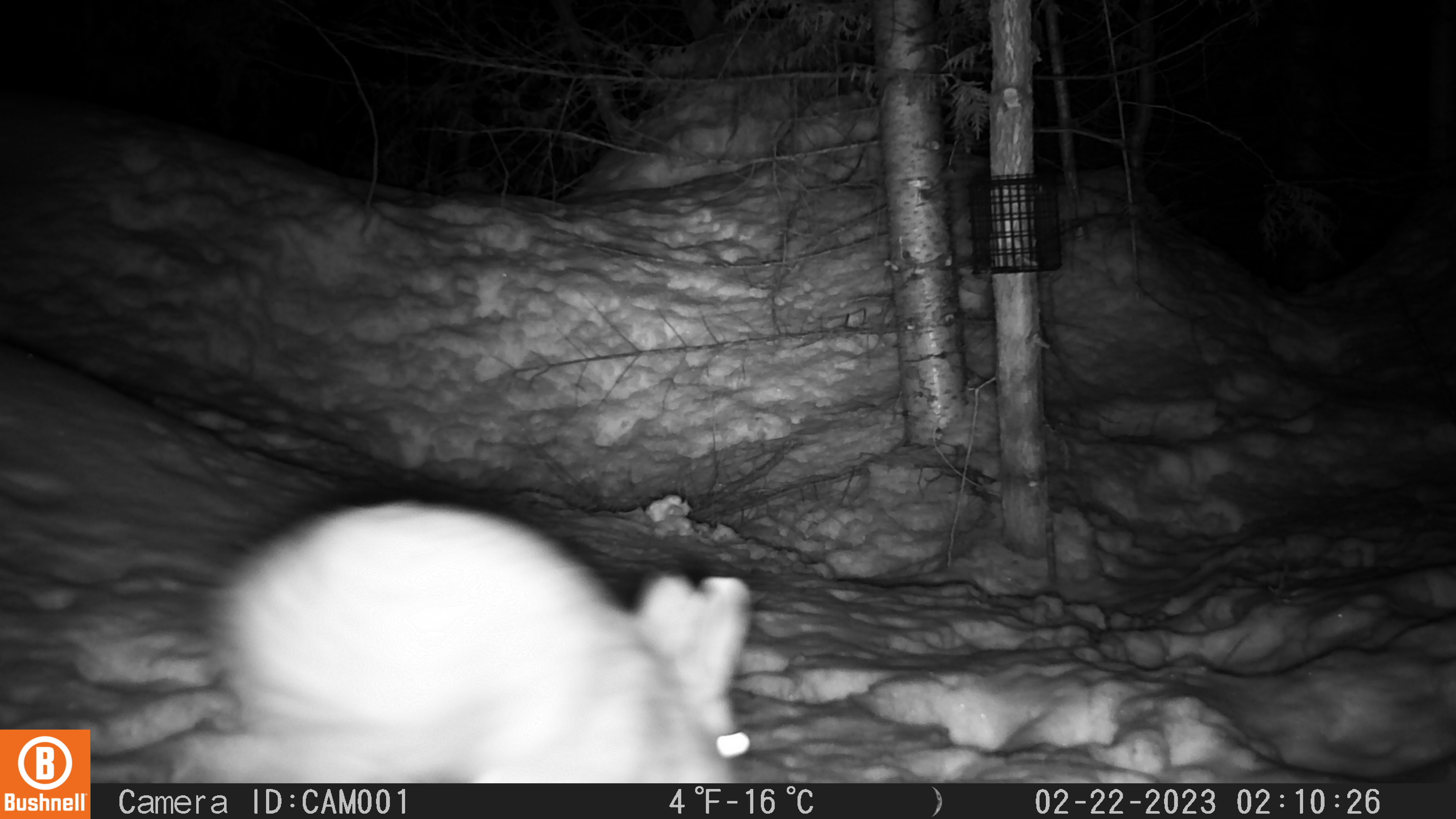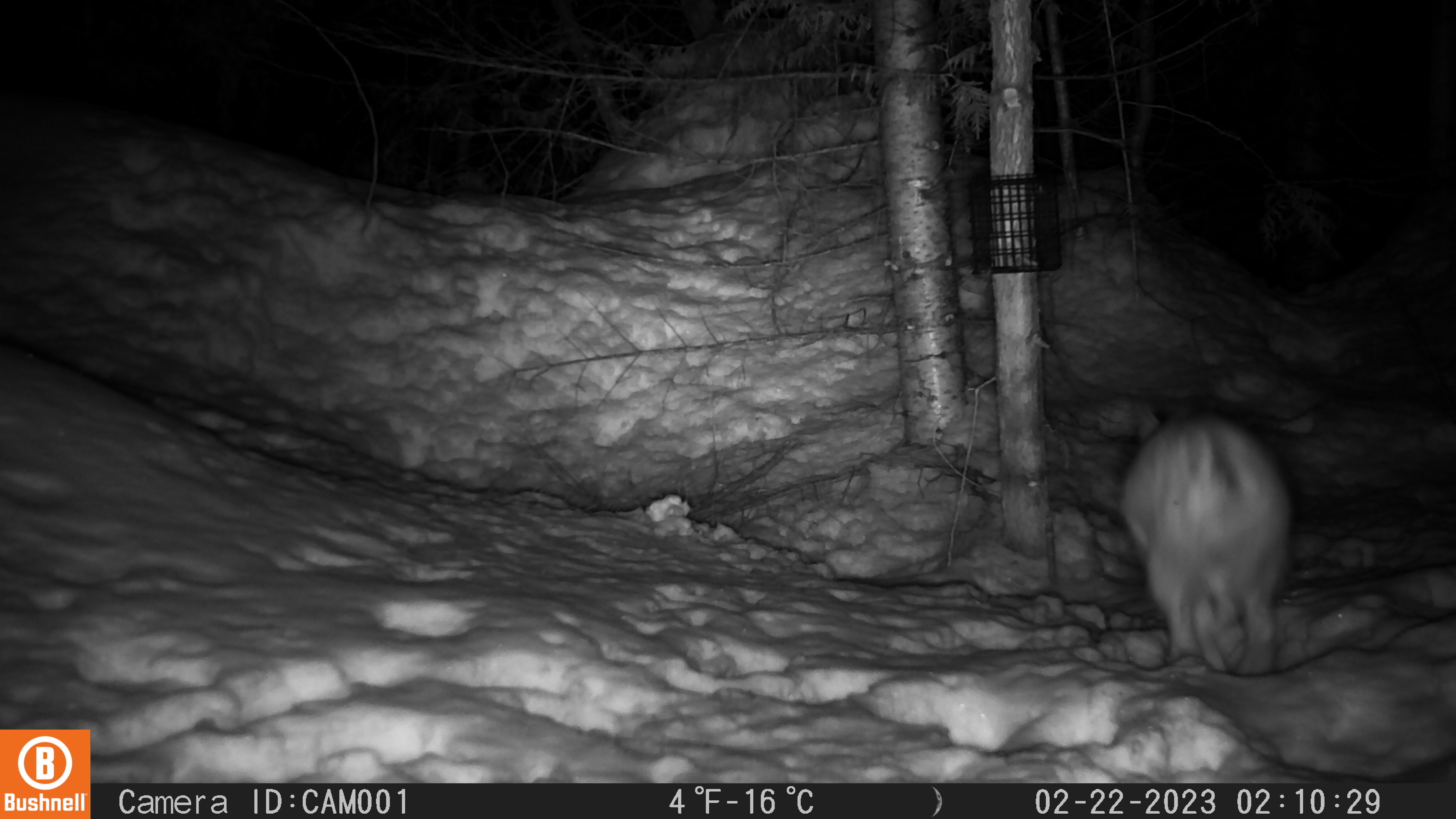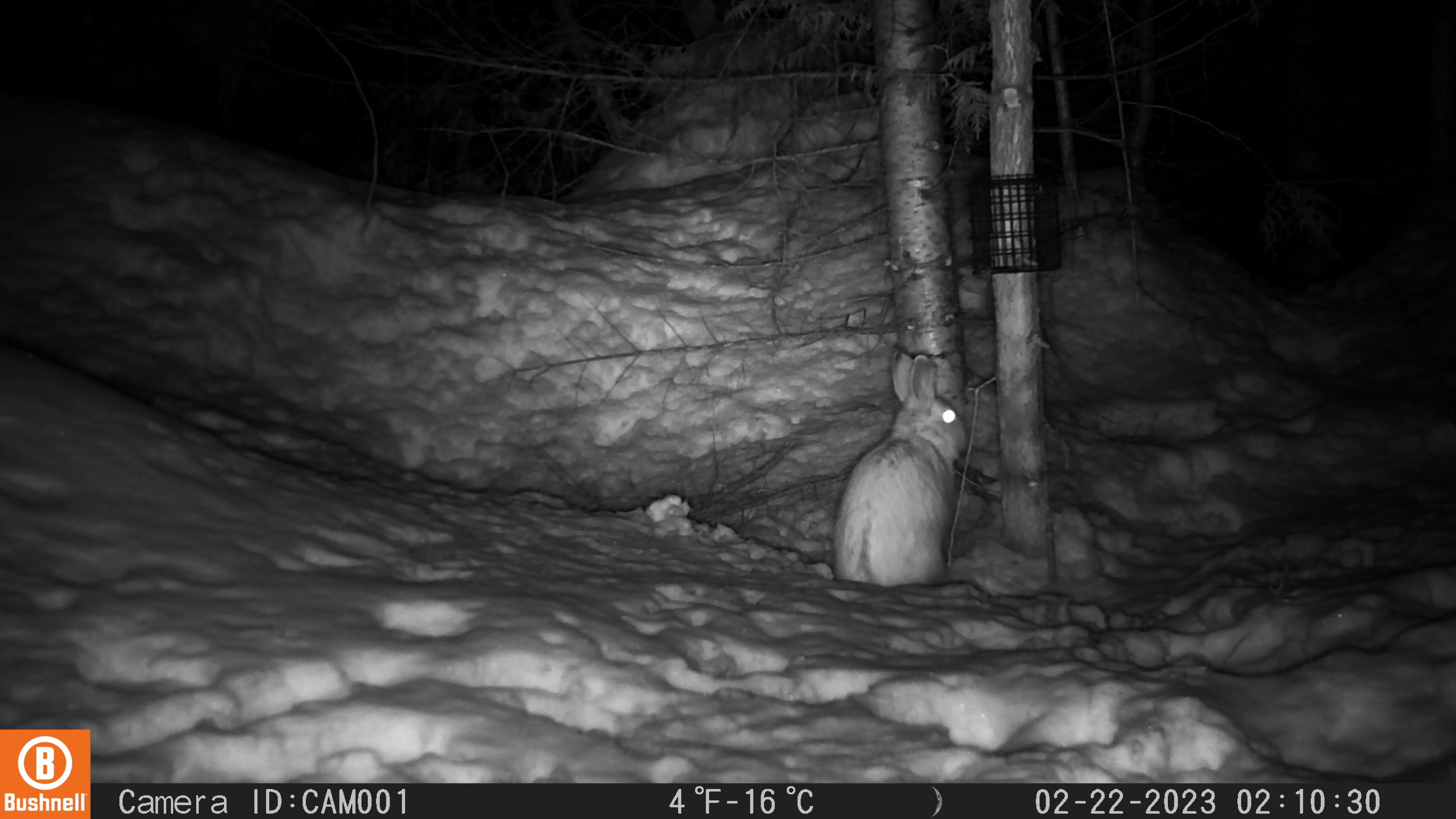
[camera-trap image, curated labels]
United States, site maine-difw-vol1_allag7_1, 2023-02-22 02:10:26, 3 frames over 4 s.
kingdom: Animalia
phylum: Chordata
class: Mammalia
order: Lagomorpha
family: Leporidae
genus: Lepus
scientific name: Lepus americanus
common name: snowshoe hare